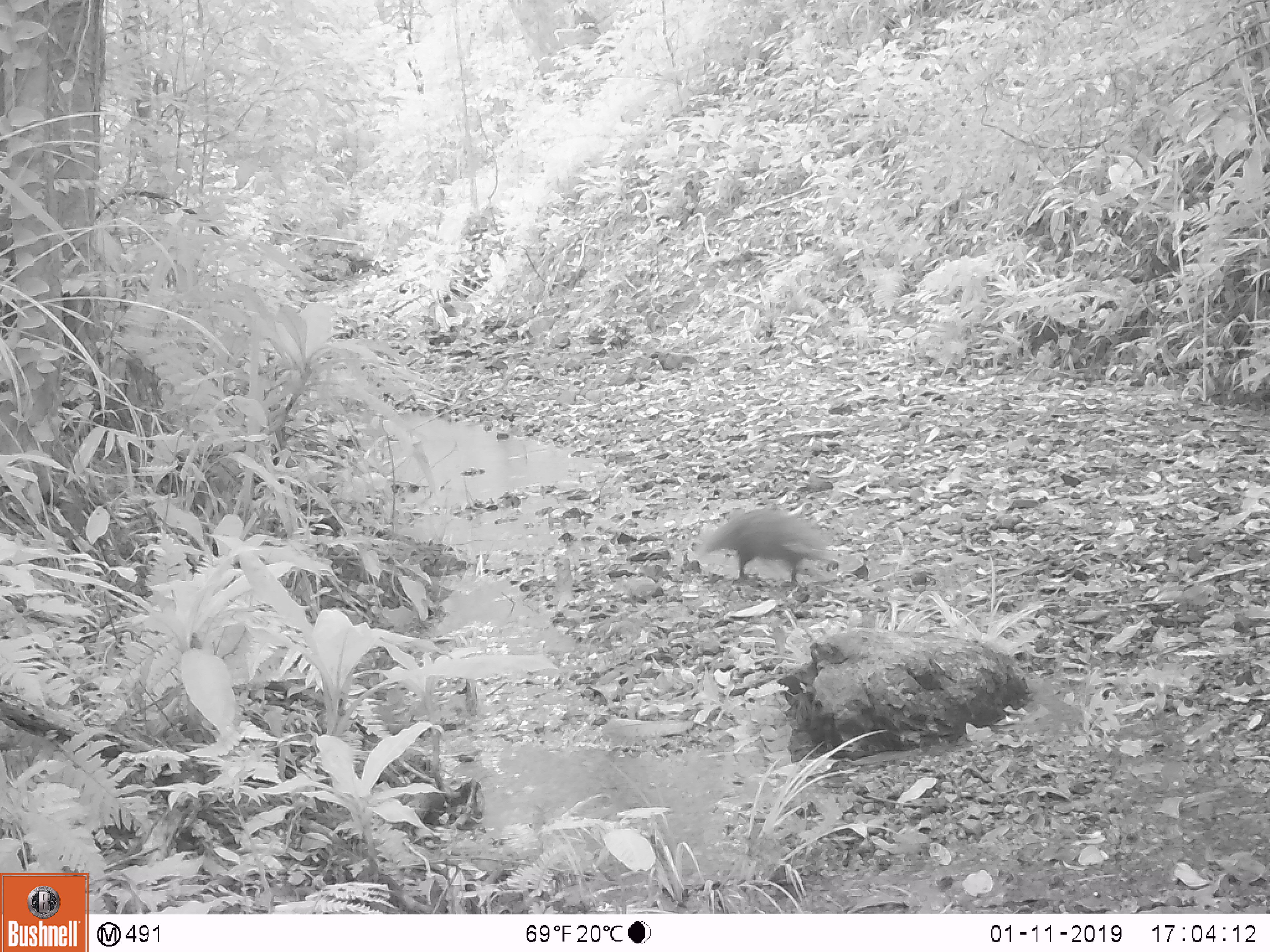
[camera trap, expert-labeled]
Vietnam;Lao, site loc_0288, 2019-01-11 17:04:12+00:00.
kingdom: Animalia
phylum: Chordata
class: Mammalia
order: Carnivora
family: Herpestidae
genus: Urva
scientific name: Urva urva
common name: crab-eating mongoose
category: crab eating mongoose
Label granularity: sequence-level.